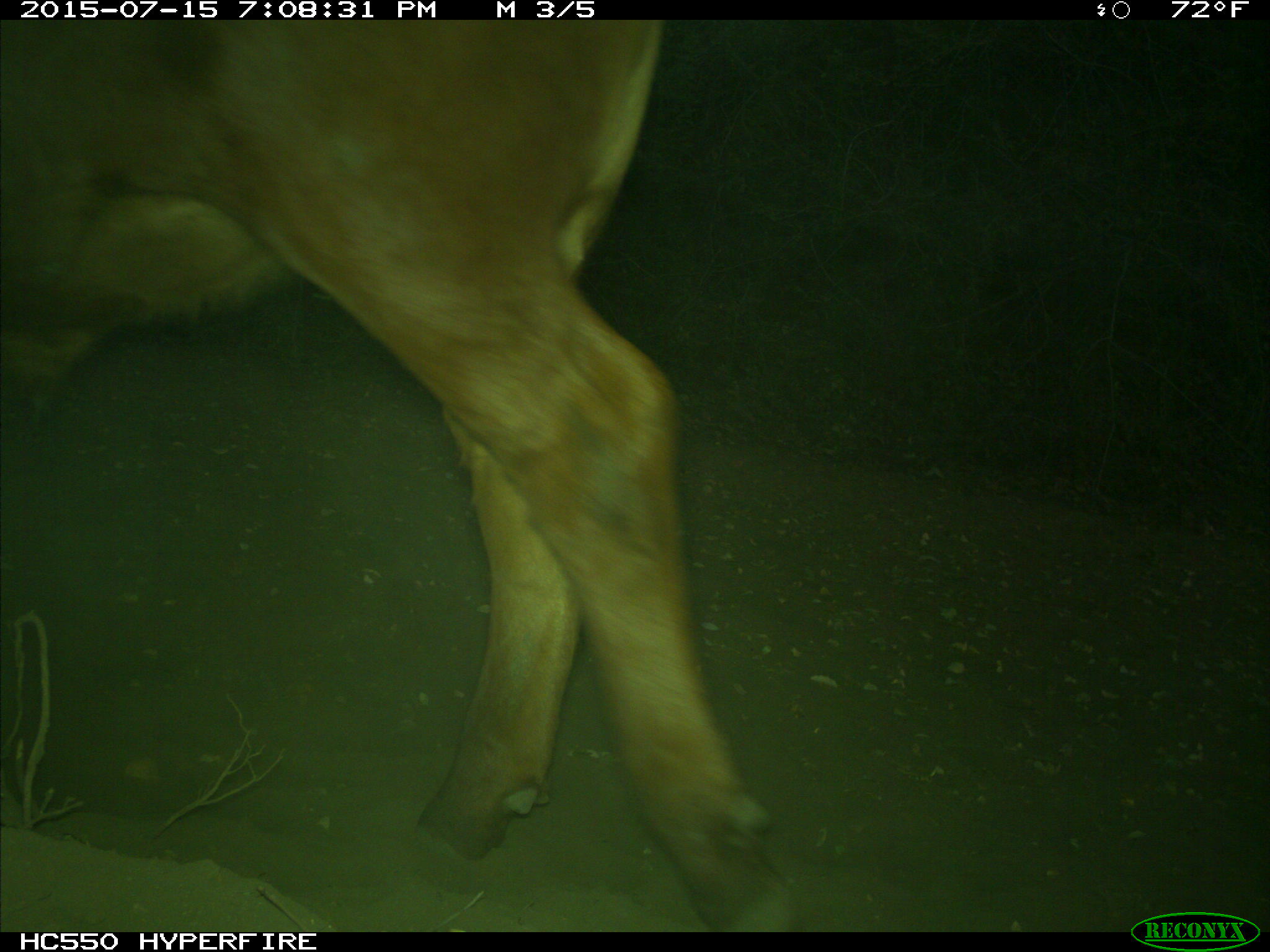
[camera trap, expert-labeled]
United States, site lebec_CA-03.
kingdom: Animalia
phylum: Chordata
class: Mammalia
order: Artiodactyla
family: Bovidae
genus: Bos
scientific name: Bos taurus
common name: domestic cow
Bos taurus (domestic cow).